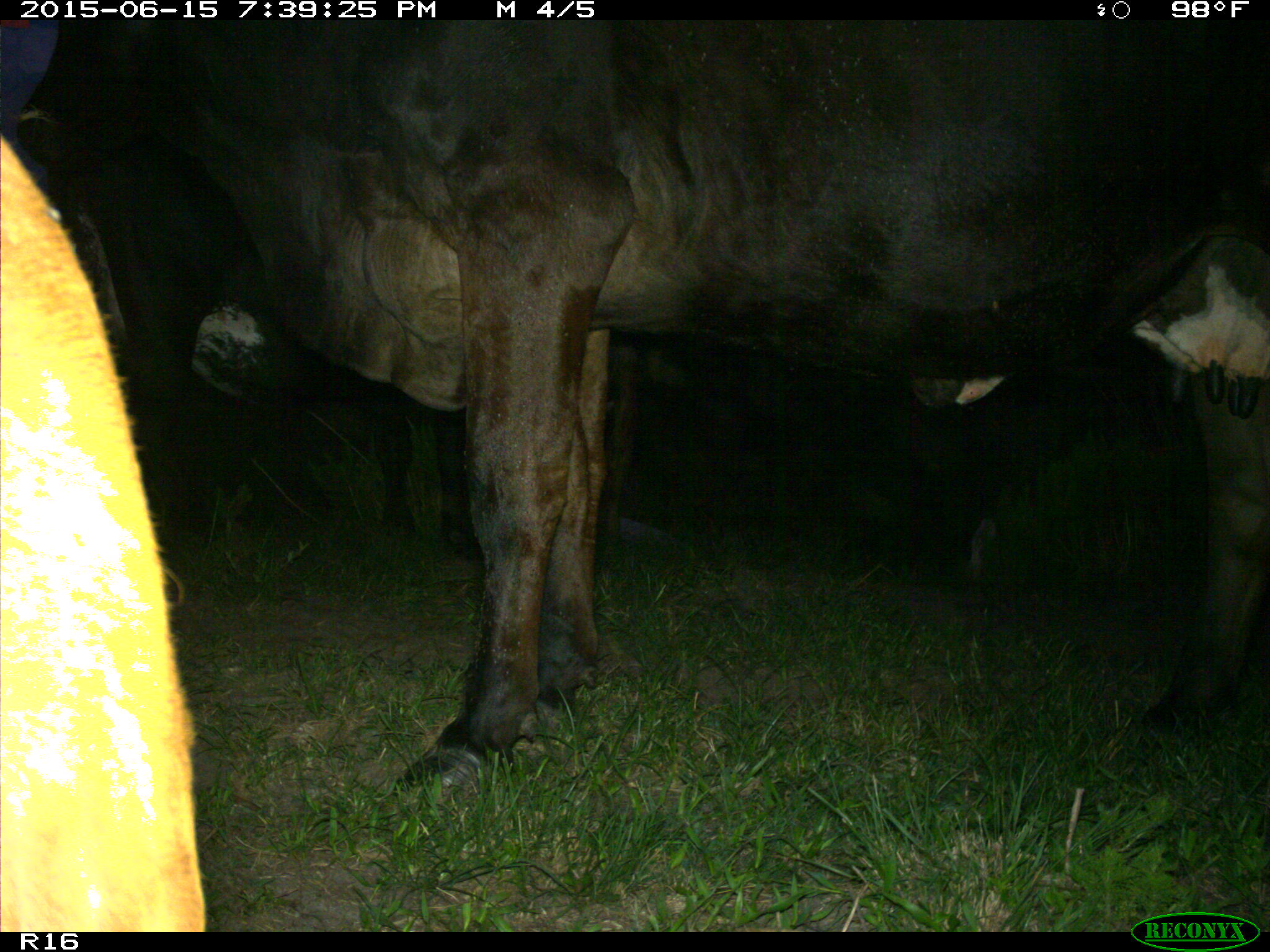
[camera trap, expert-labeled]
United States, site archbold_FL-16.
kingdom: Animalia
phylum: Chordata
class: Mammalia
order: Artiodactyla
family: Bovidae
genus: Bos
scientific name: Bos taurus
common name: domestic cow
Bos taurus (domestic cow).